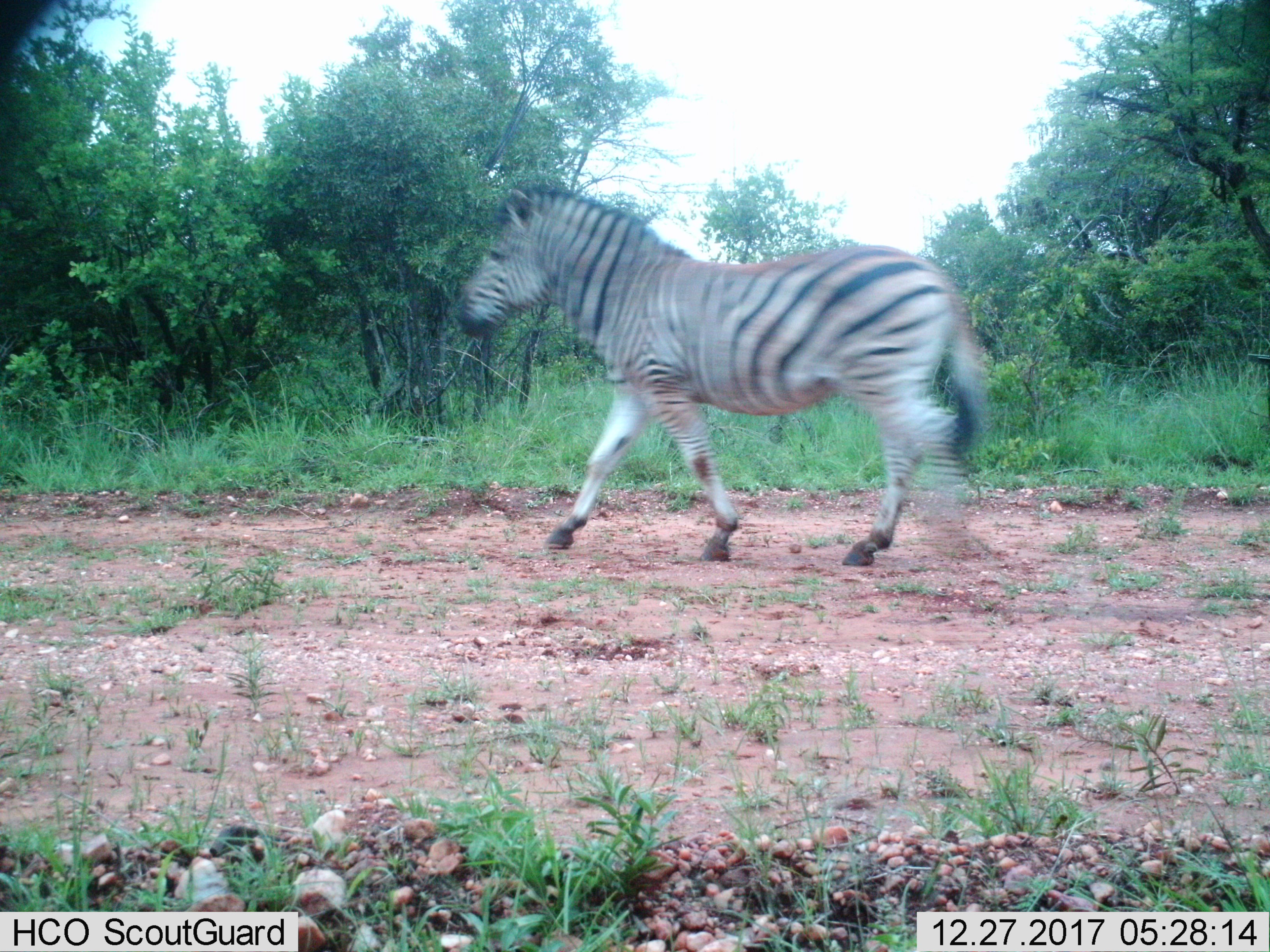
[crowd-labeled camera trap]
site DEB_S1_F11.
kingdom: Animalia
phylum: Chordata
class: Mammalia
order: Perissodactyla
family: Equidae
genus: Equus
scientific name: Equus quagga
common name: plains zebra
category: zebraplains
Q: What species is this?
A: Zebraplains (plains zebra) (Equus quagga).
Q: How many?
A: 1.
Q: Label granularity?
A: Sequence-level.